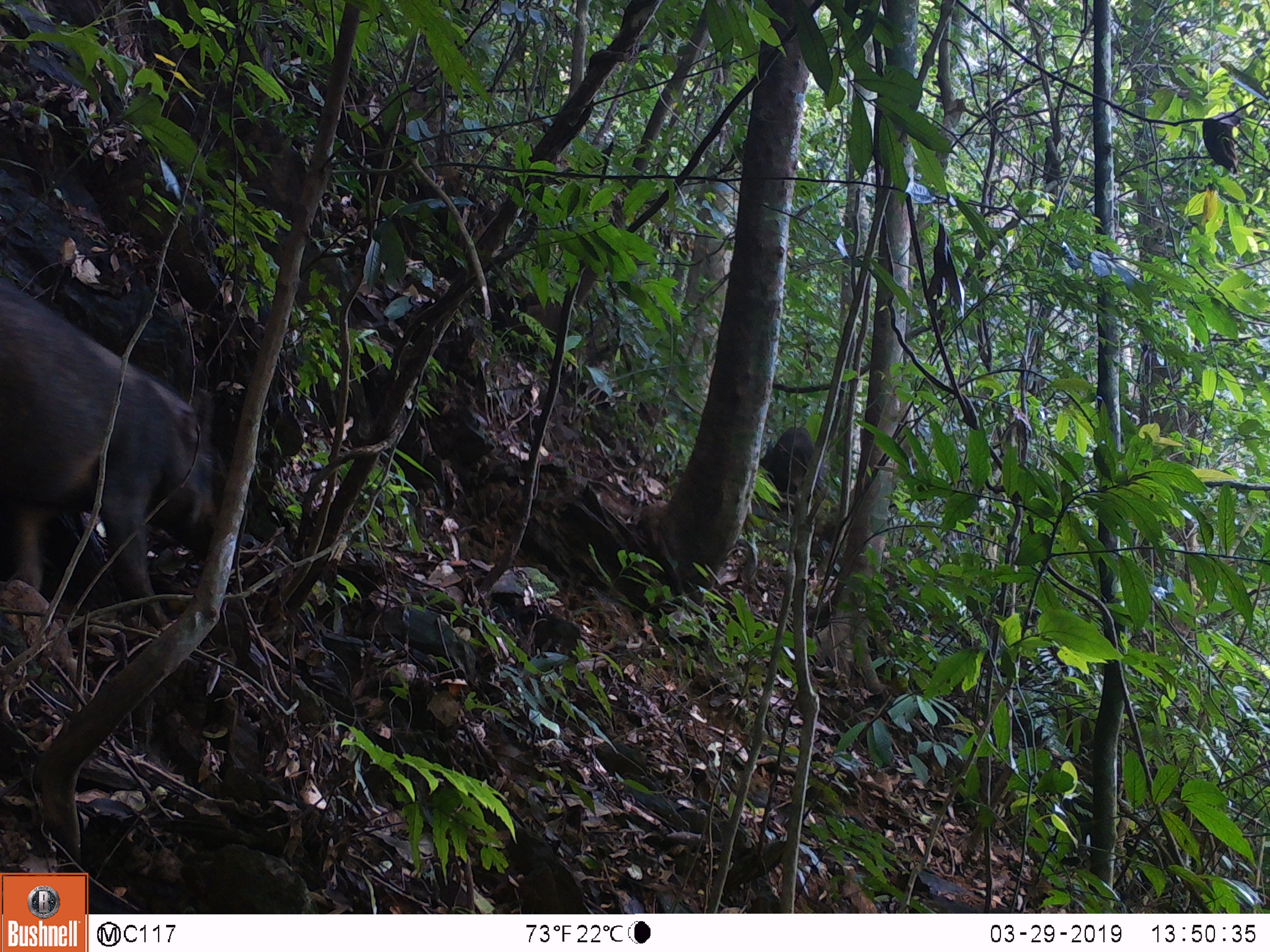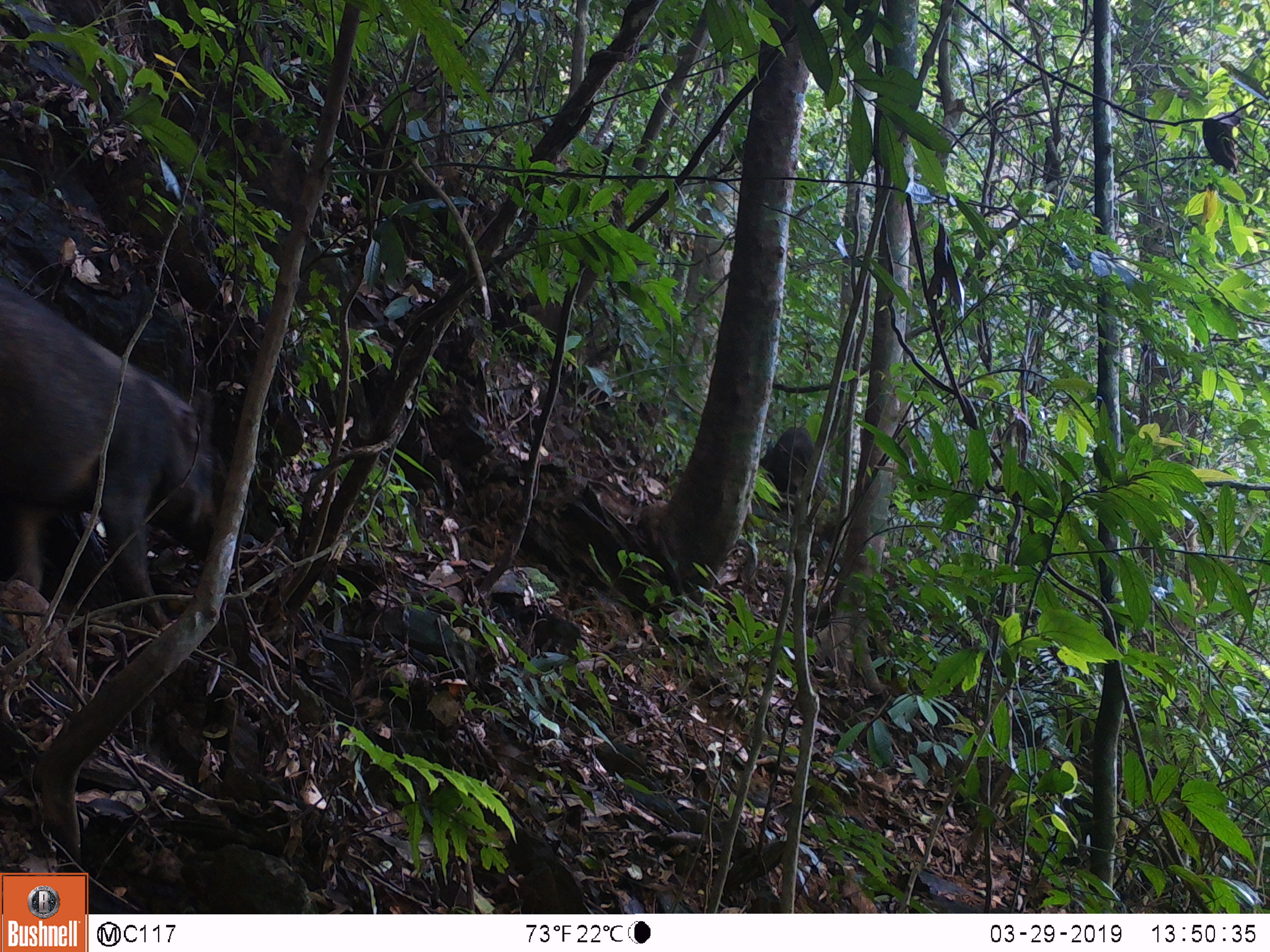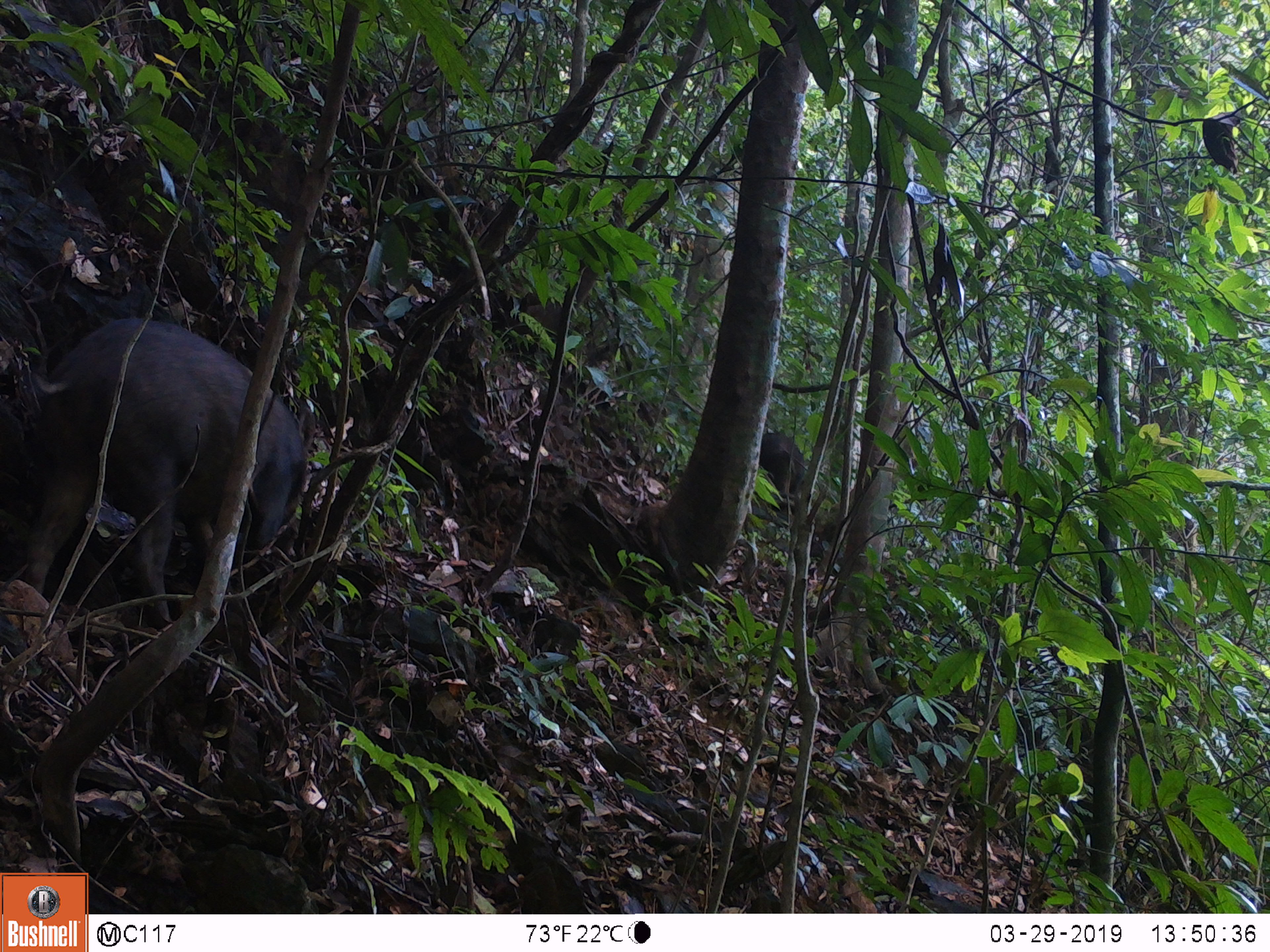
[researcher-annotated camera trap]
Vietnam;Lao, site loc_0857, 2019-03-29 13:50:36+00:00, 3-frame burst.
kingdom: Animalia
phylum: Chordata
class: Mammalia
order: Artiodactyla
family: Suidae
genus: Sus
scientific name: Sus scrofa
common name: eurasian wild pig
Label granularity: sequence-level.